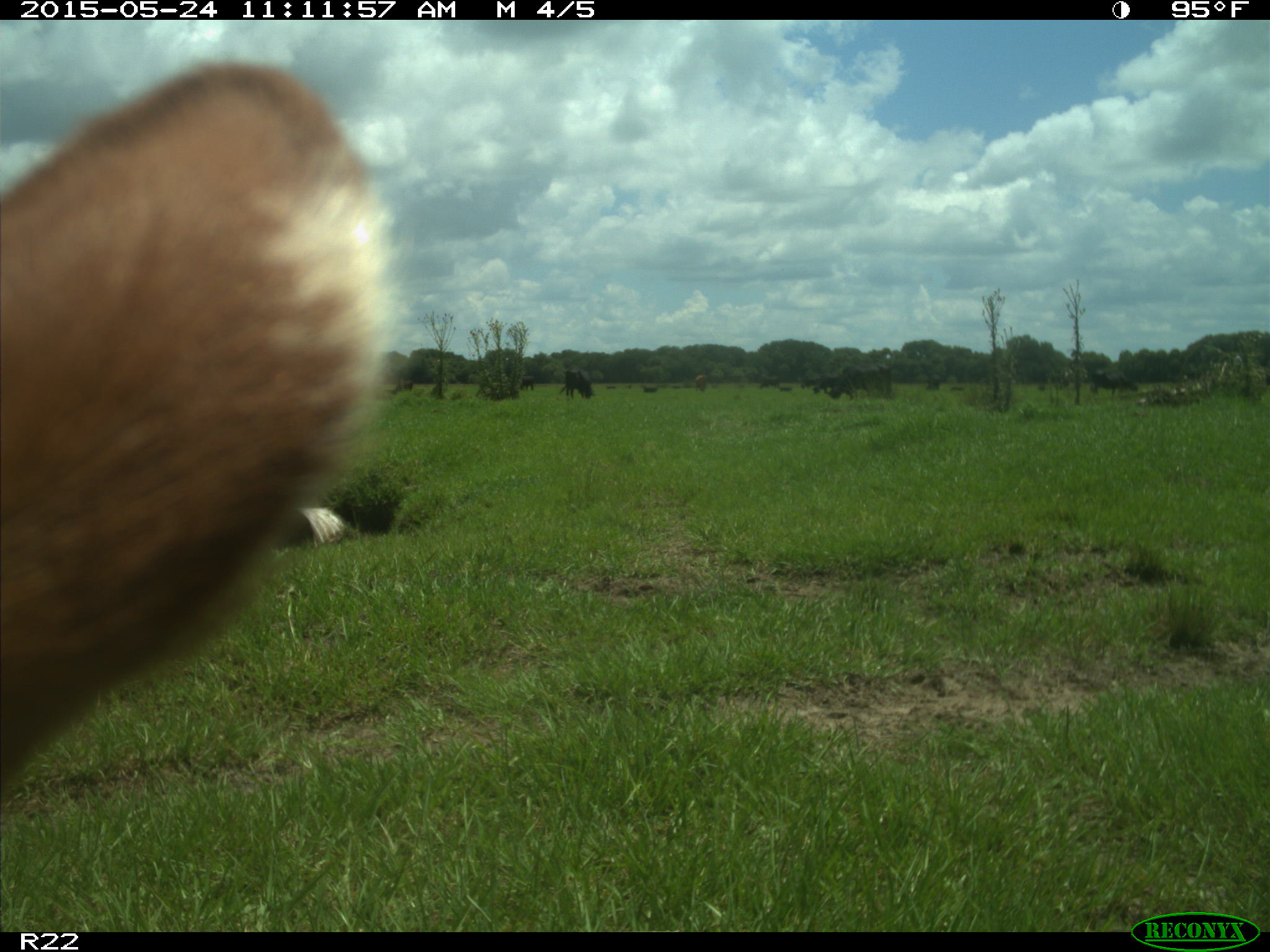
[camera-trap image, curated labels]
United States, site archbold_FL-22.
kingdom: Animalia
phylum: Chordata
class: Mammalia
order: Artiodactyla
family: Bovidae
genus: Bos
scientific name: Bos taurus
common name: domestic cow